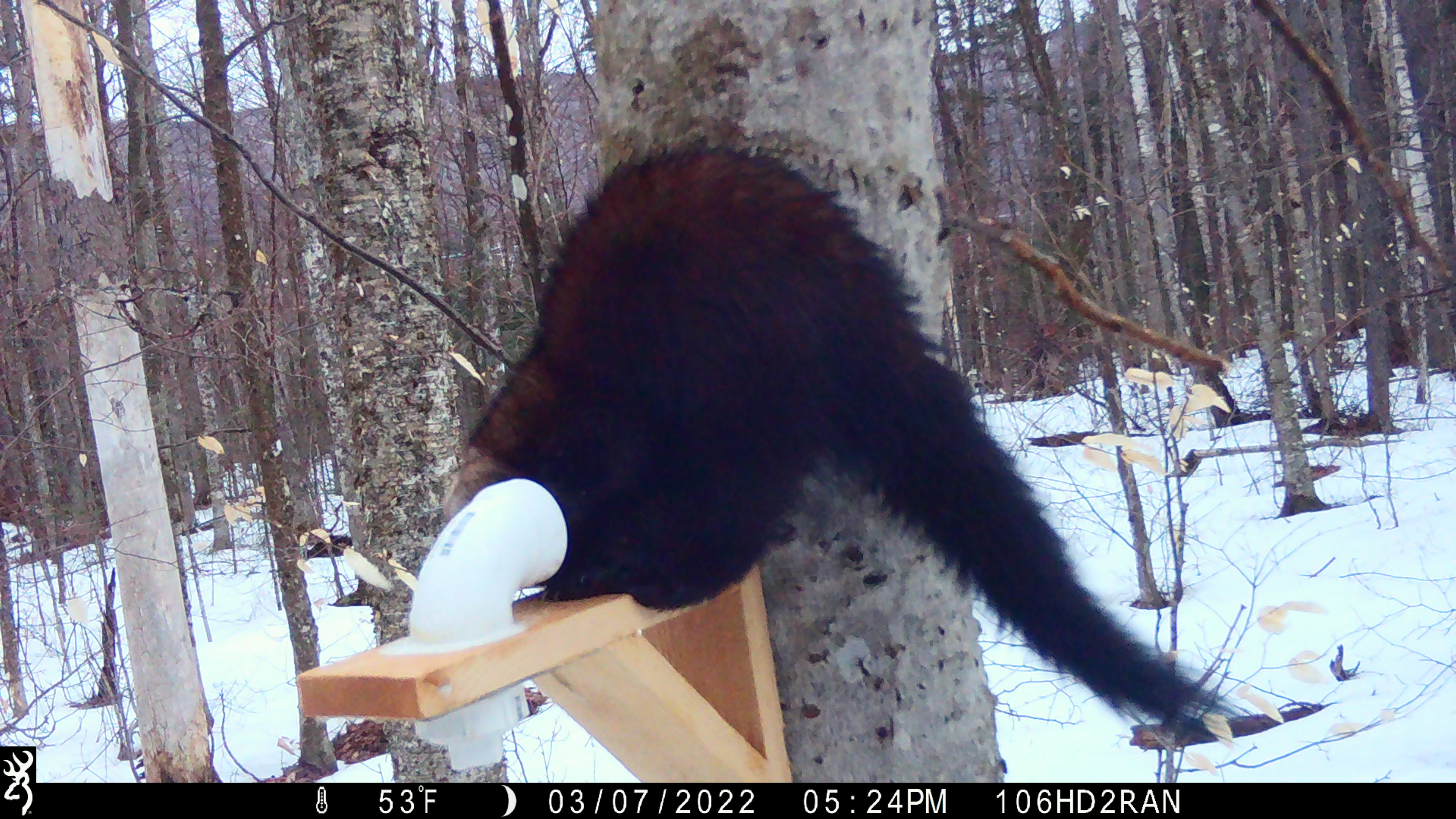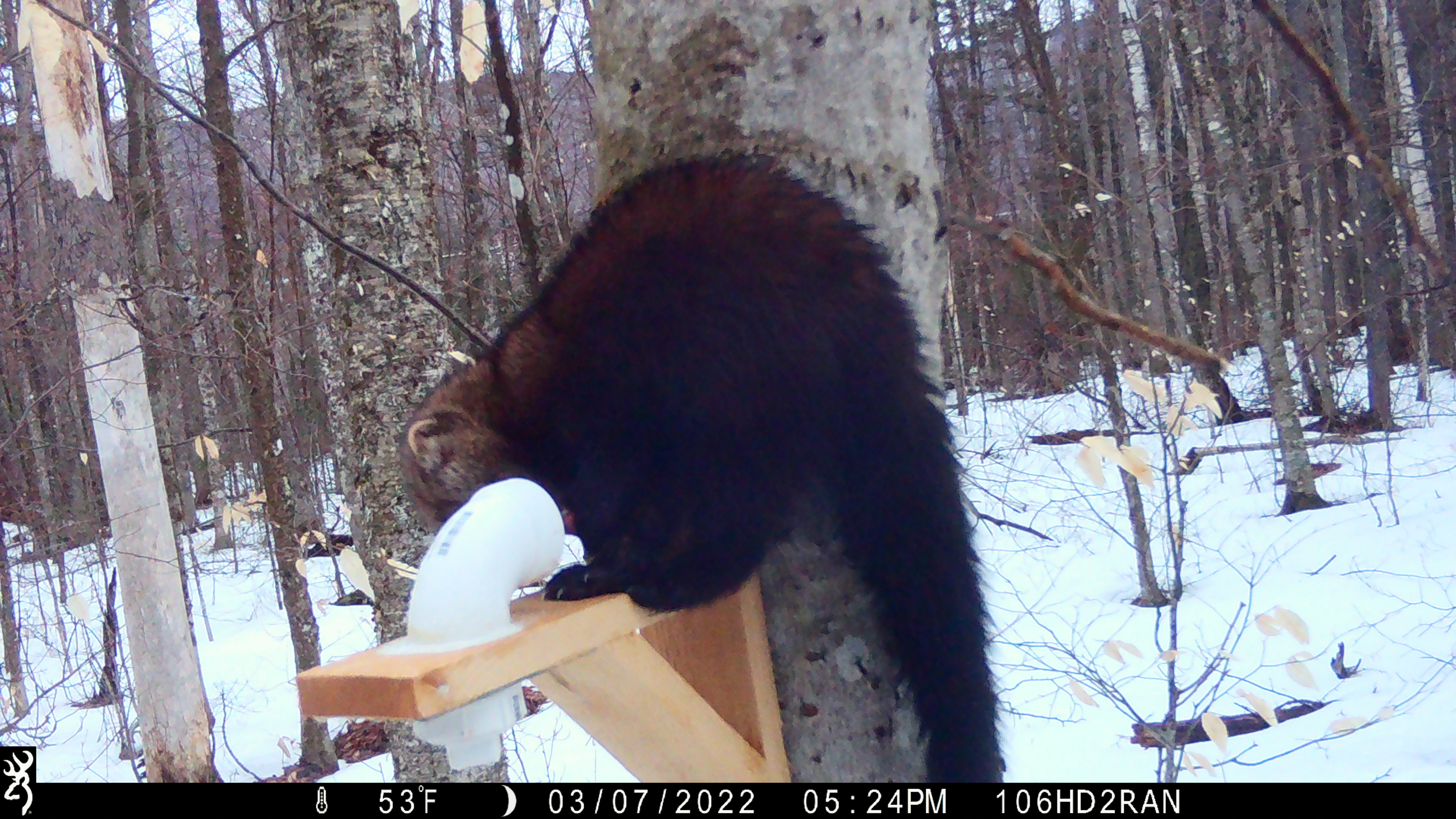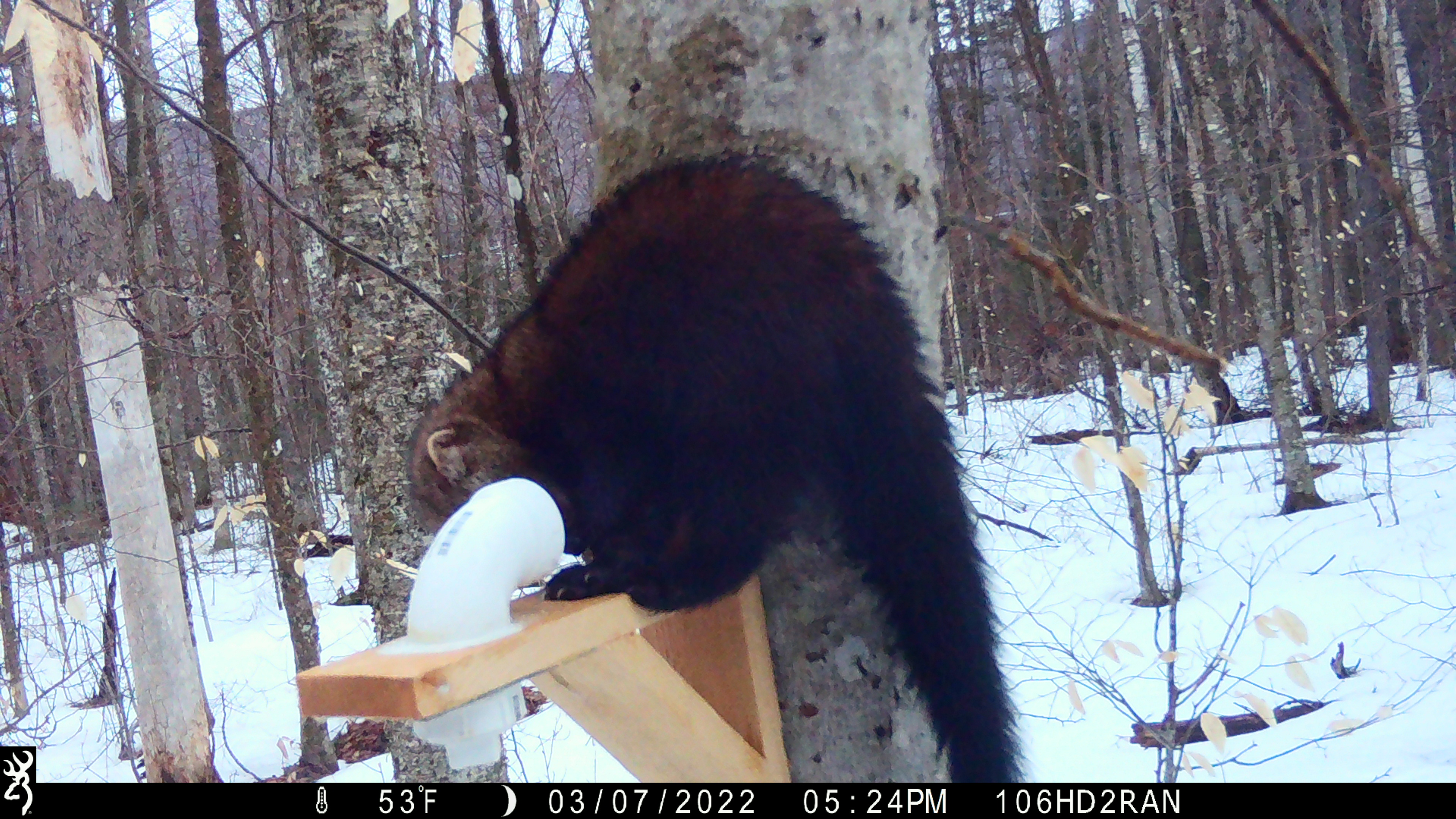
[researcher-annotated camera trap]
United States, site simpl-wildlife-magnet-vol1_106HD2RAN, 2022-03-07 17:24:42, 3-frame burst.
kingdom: Animalia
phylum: Chordata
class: Mammalia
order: Carnivora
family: Mustelidae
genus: Pekania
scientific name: Pekania pennanti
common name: fisher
Fisher (Pekania pennanti).